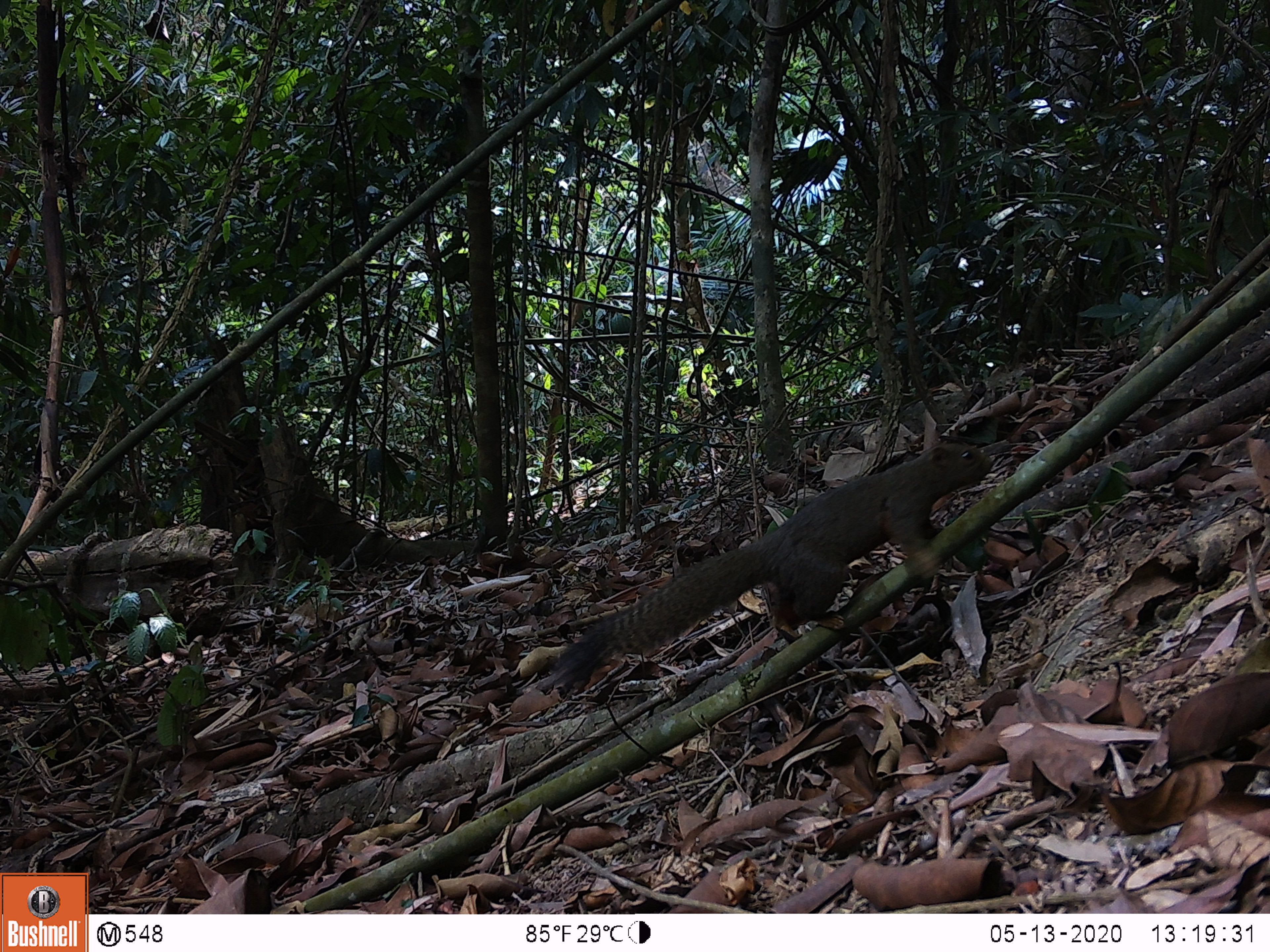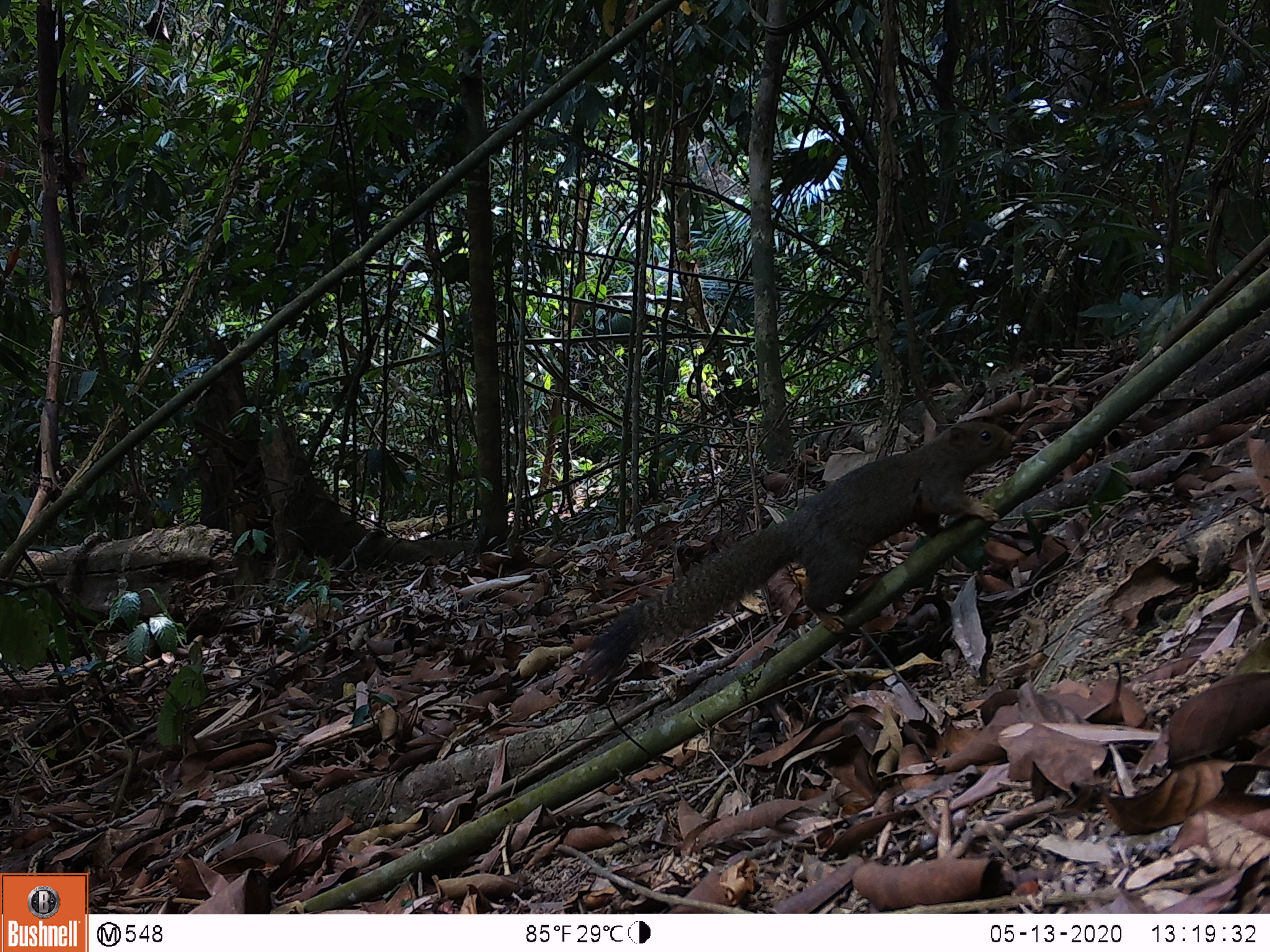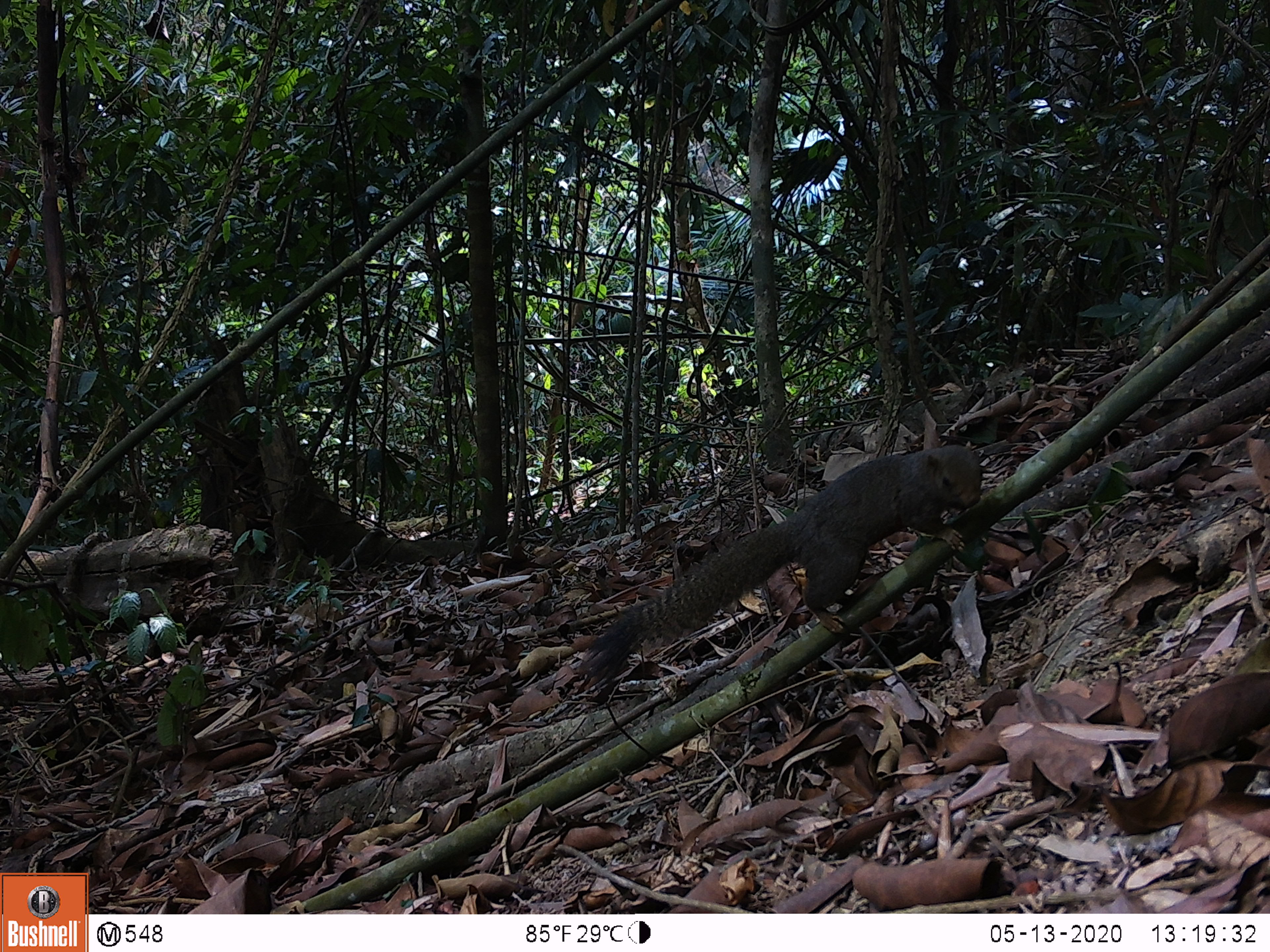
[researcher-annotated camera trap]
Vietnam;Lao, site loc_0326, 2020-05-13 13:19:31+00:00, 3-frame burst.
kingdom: Animalia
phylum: Chordata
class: Mammalia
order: Rodentia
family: Sciuridae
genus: Callosciurus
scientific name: Callosciurus erythraeus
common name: pallas's squirrel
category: pallass squirrel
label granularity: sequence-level